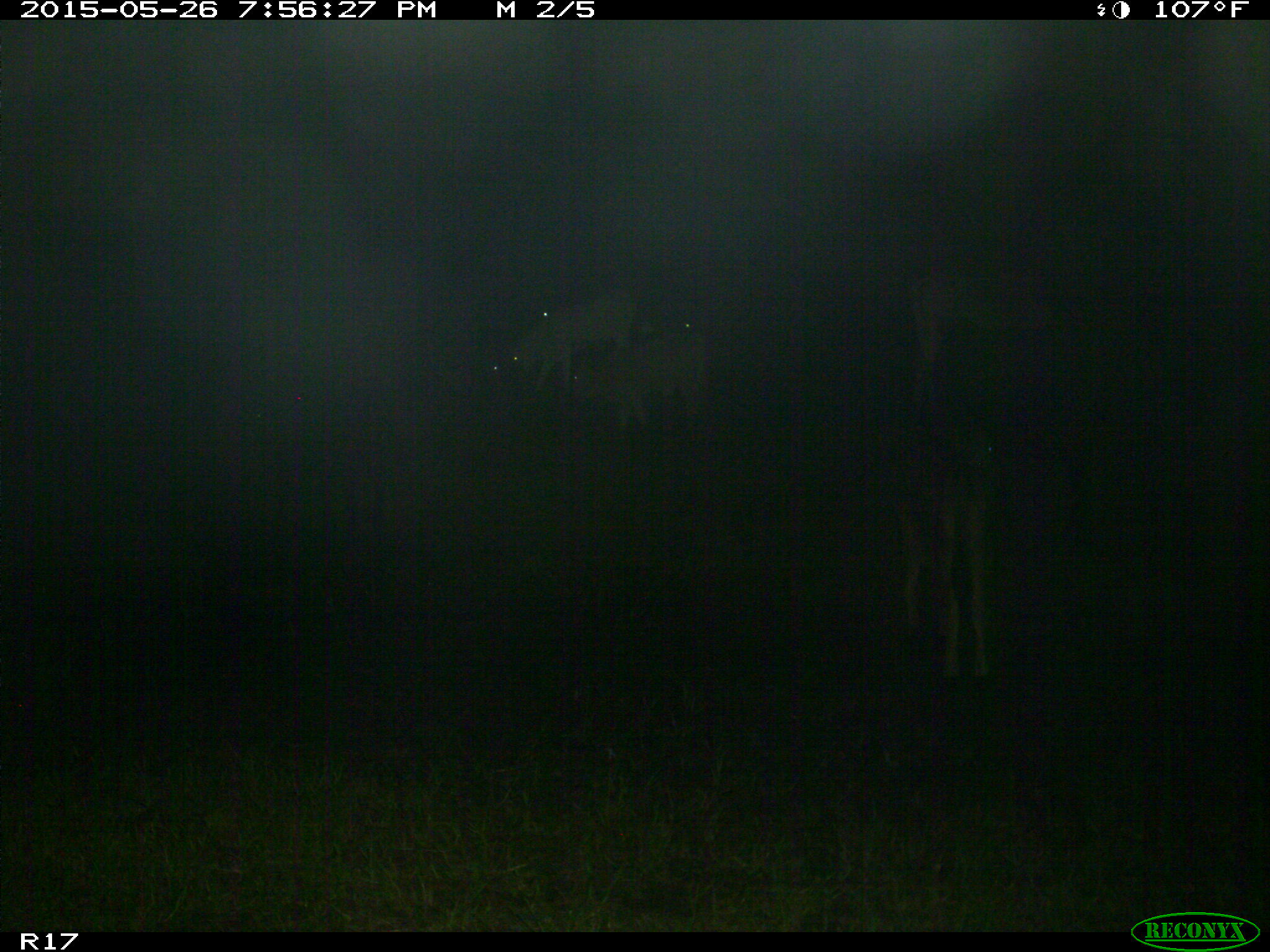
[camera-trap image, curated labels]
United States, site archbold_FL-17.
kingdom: Animalia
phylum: Chordata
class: Mammalia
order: Artiodactyla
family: Bovidae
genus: Bos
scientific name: Bos taurus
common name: domestic cow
Bos taurus (domestic cow).